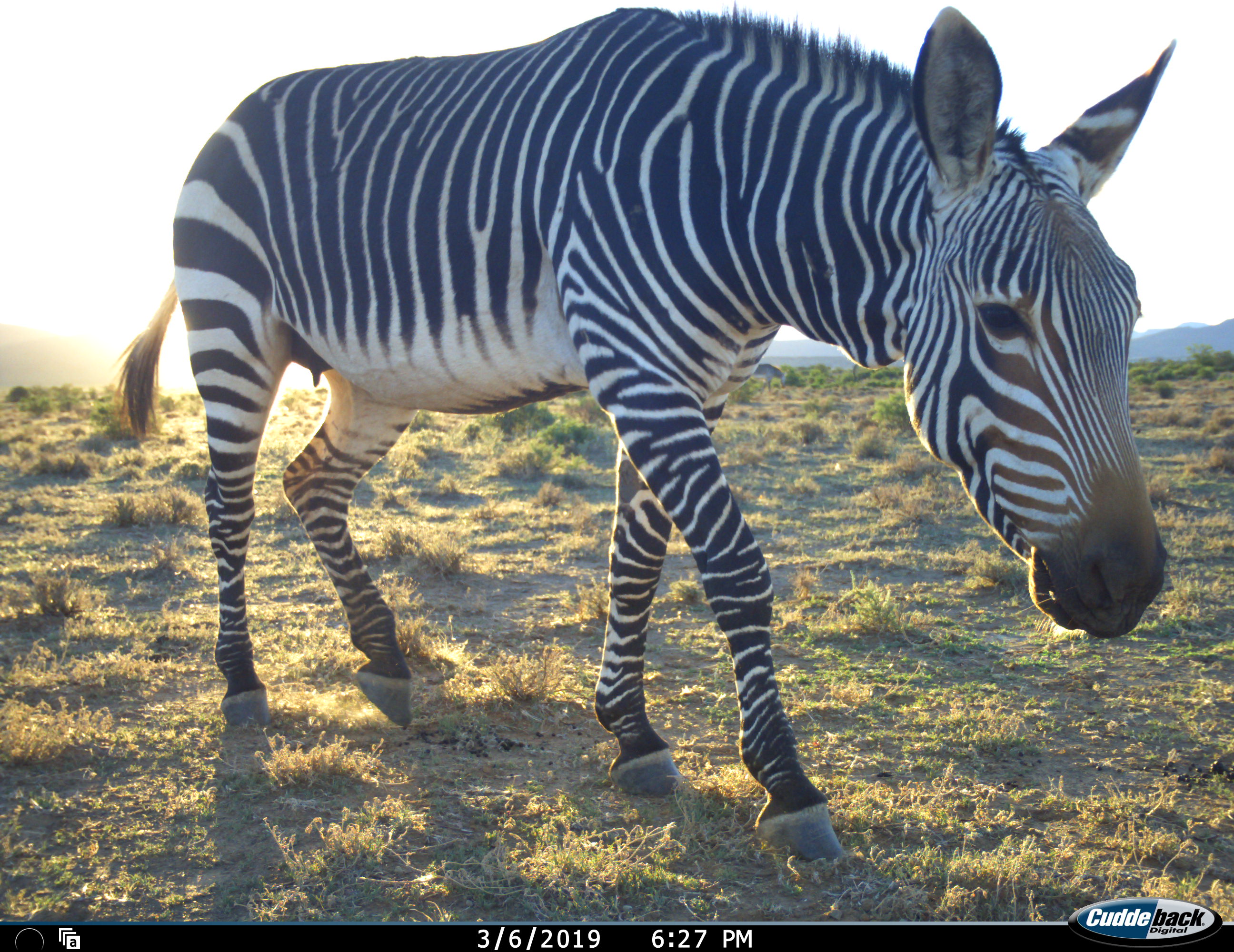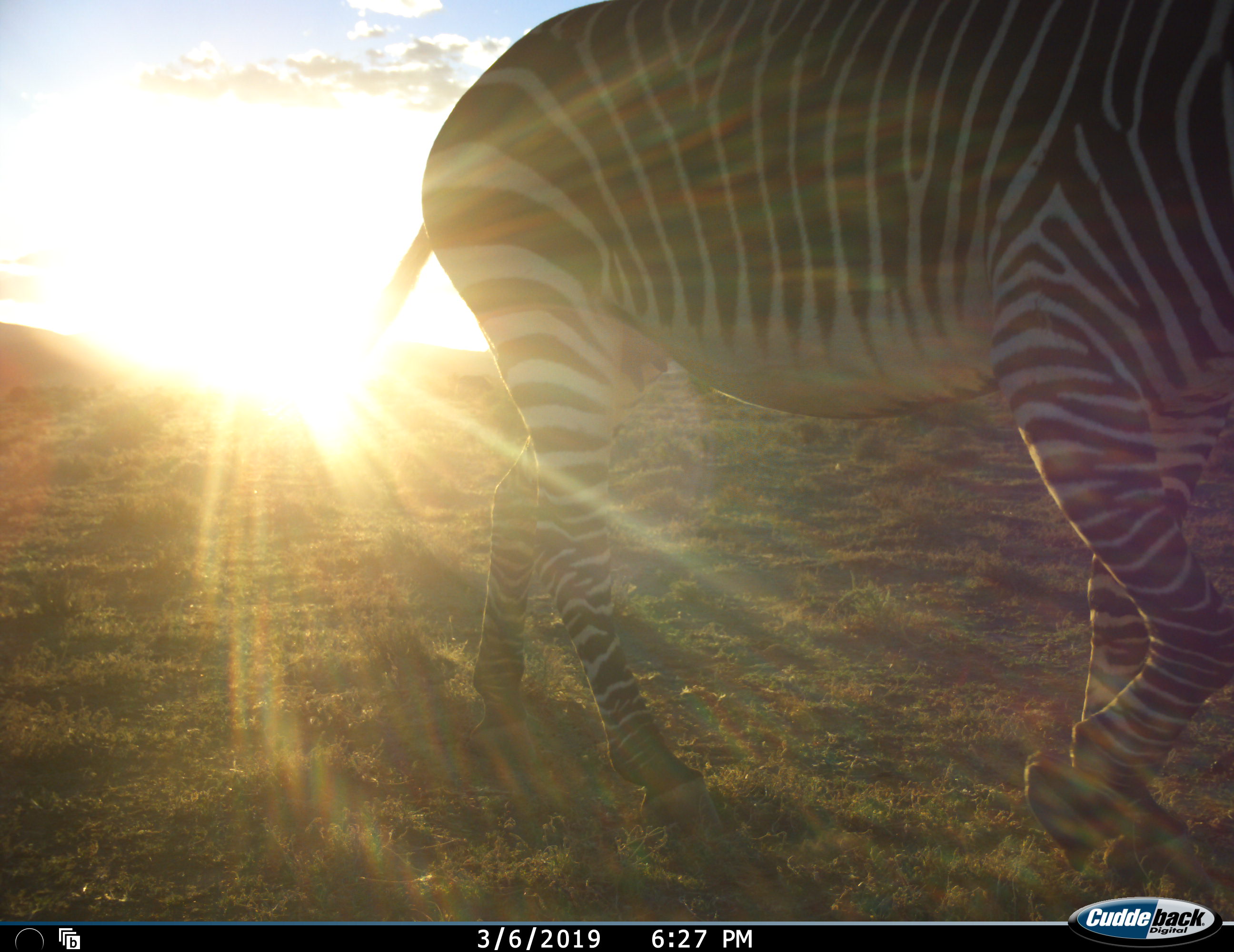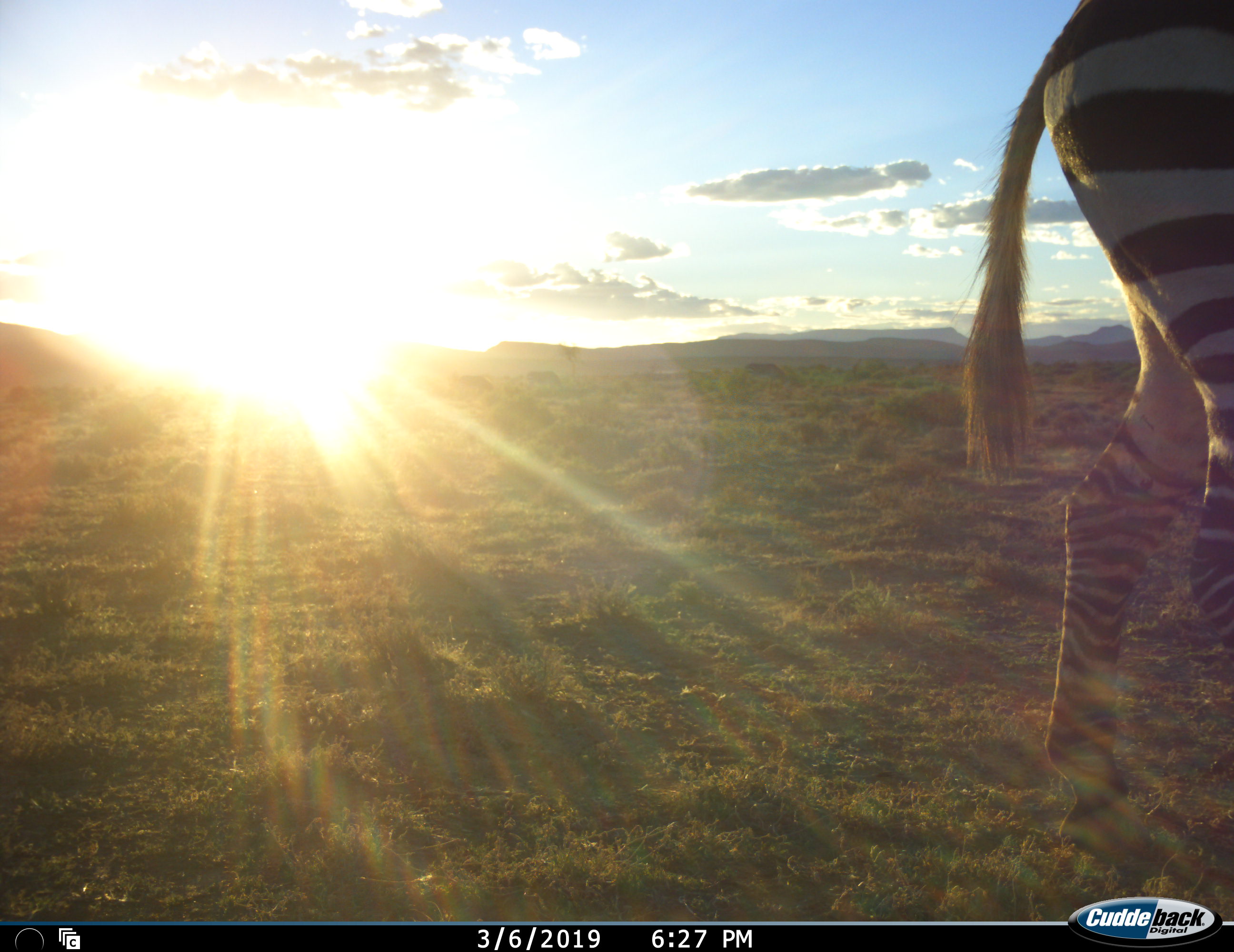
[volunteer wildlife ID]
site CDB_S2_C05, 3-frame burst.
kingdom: Animalia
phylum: Chordata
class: Mammalia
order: Perissodactyla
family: Equidae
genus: Equus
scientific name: Equus zebra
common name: mountain zebra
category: zebramountain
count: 1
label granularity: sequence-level